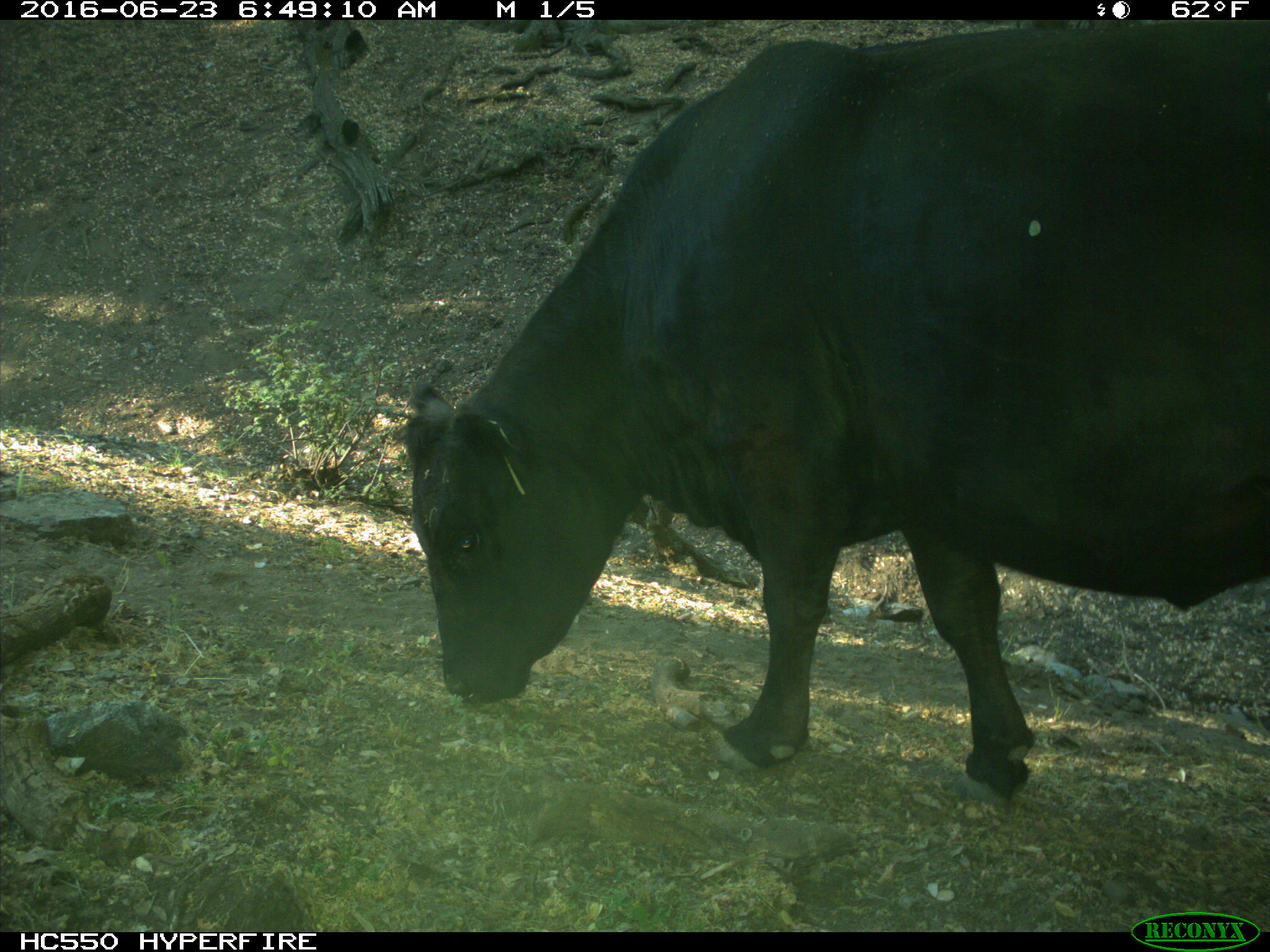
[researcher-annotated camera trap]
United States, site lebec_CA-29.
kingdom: Animalia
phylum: Chordata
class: Mammalia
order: Artiodactyla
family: Bovidae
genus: Bos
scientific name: Bos taurus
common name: domestic cow